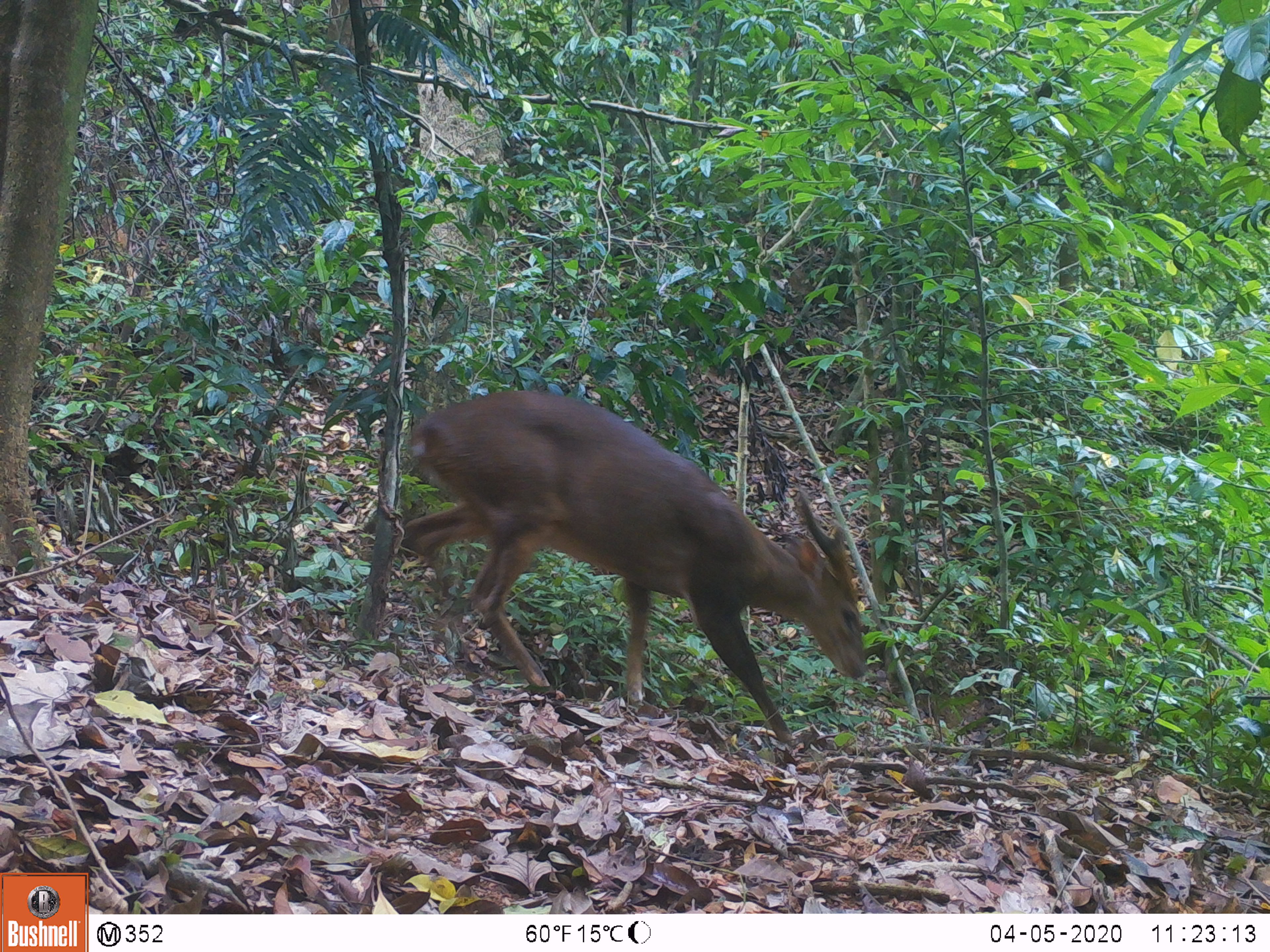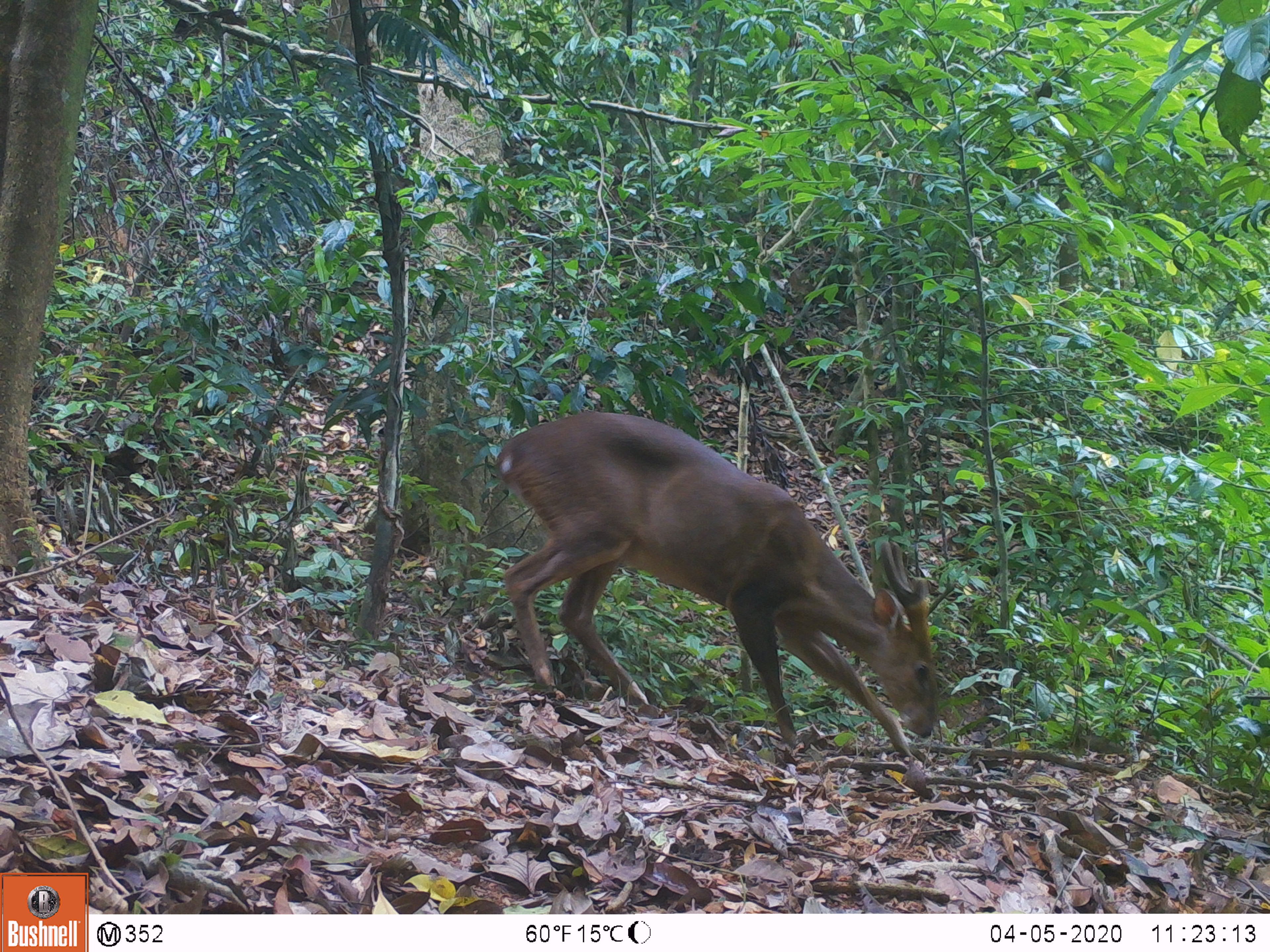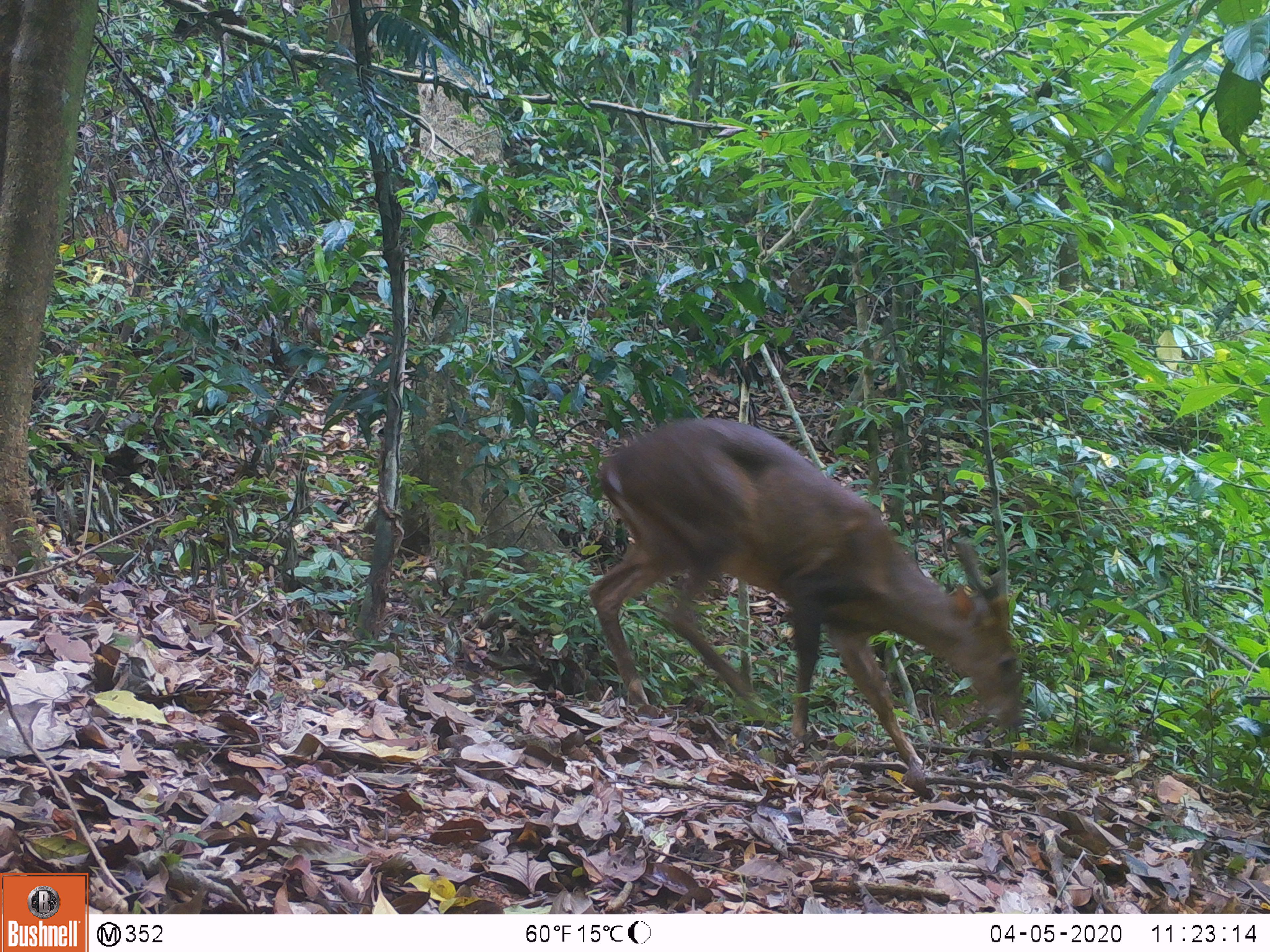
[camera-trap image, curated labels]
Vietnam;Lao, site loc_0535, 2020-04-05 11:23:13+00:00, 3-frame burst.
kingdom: Animalia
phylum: Chordata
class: Mammalia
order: Artiodactyla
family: Cervidae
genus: Muntiacus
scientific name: Muntiacus vuquangensis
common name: large-antlered muntjac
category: large antlered muntjac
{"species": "large antlered muntjac (large-antlered muntjac) (Muntiacus vuquangensis)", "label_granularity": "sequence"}